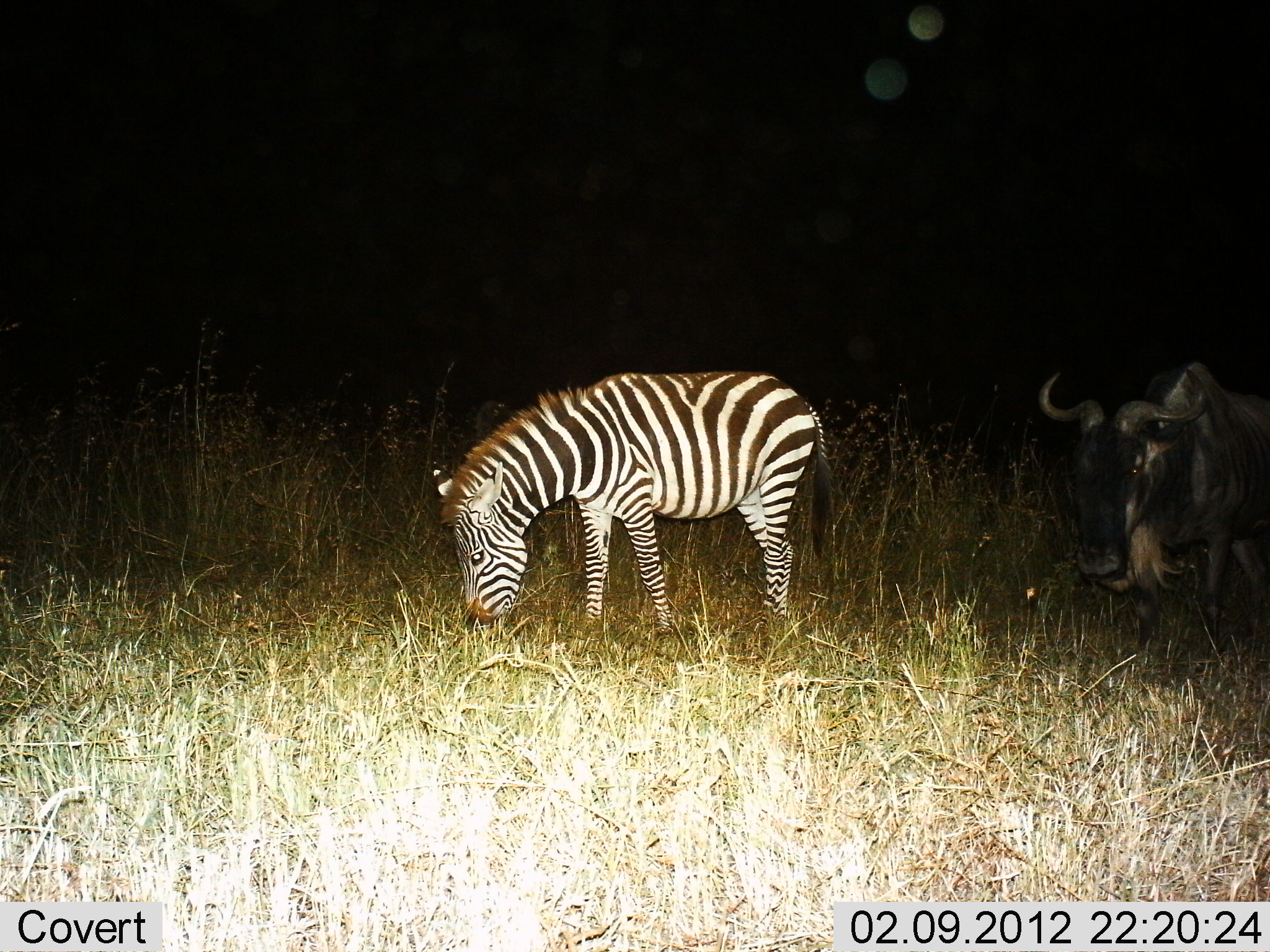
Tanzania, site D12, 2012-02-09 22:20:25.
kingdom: Animalia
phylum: Chordata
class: Mammalia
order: Artiodactyla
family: Bovidae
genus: Connochaetes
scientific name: Connochaetes taurinus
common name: blue wildebeest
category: wildebeest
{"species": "wildebeest (blue wildebeest) (Connochaetes taurinus)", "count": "1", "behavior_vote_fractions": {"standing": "81%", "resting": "0%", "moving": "19%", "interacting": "0%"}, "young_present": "0%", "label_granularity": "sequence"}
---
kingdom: Animalia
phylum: Chordata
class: Mammalia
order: Perissodactyla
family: Equidae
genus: Equus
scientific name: Equus quagga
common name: plains zebra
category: zebra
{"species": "zebra (plains zebra) (Equus quagga)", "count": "1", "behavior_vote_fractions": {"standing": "29%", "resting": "0%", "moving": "0%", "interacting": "0%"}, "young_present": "6%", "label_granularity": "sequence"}